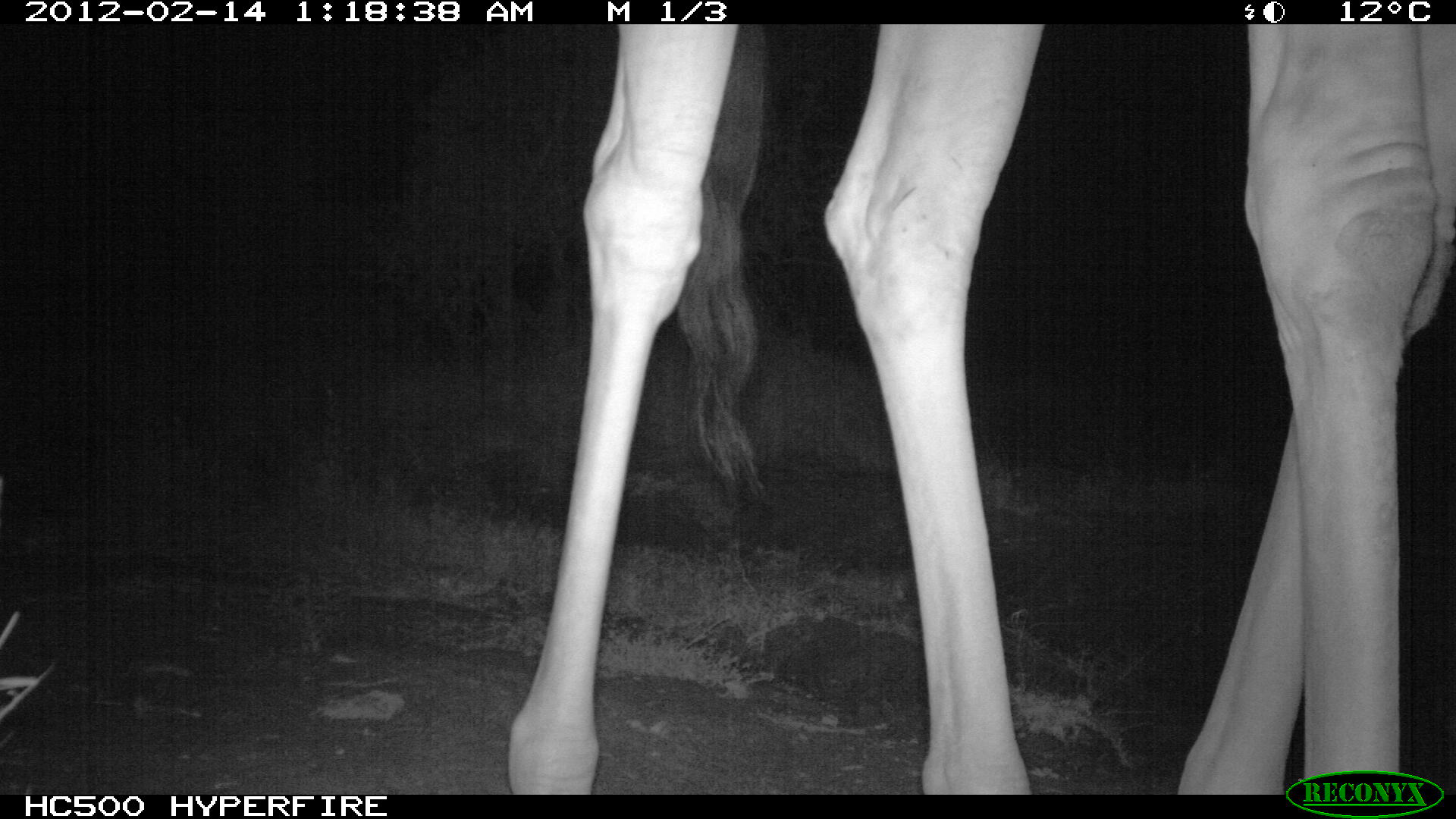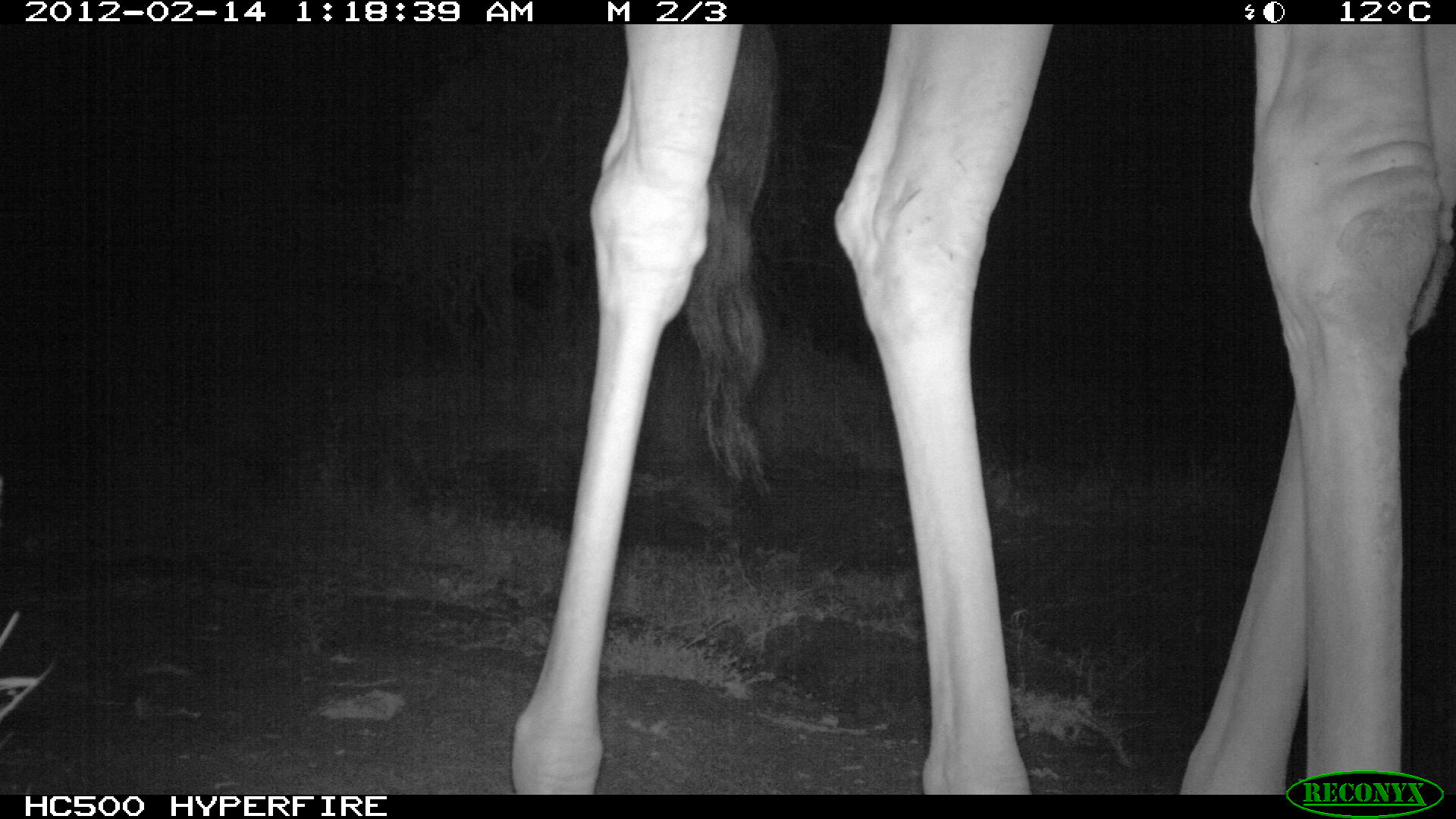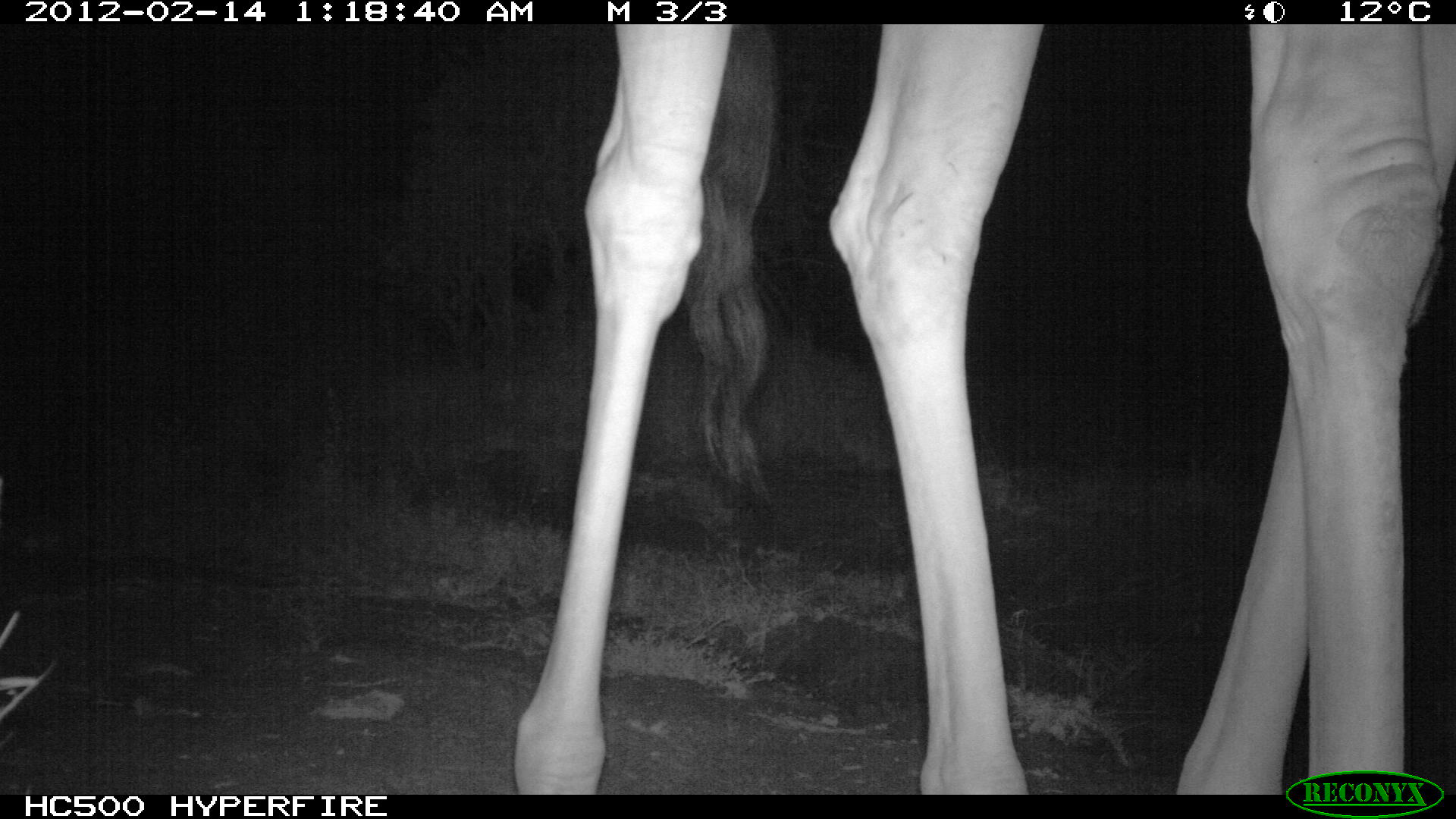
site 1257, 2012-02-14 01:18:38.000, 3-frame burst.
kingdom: Animalia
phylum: Chordata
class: Mammalia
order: Artiodactyla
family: Giraffidae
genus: Giraffa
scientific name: Giraffa camelopardalis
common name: giraffe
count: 1